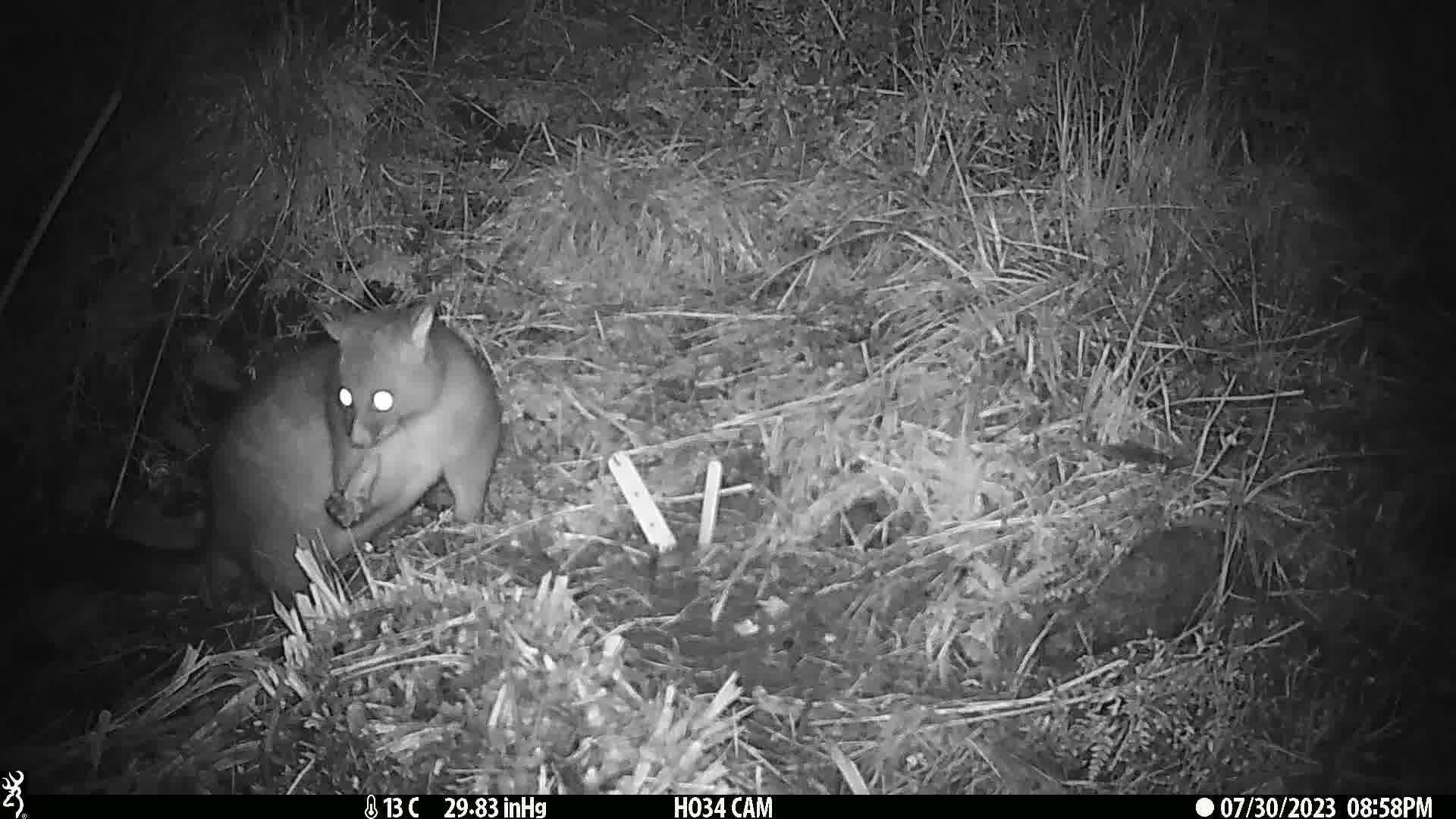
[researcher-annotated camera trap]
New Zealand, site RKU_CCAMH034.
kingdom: Animalia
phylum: Chordata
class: Mammalia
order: Diprotodontia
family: Phalangeridae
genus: Trichosurus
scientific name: Trichosurus vulpecula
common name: common brushtail possum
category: possum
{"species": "possum (common brushtail possum) (Trichosurus vulpecula)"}